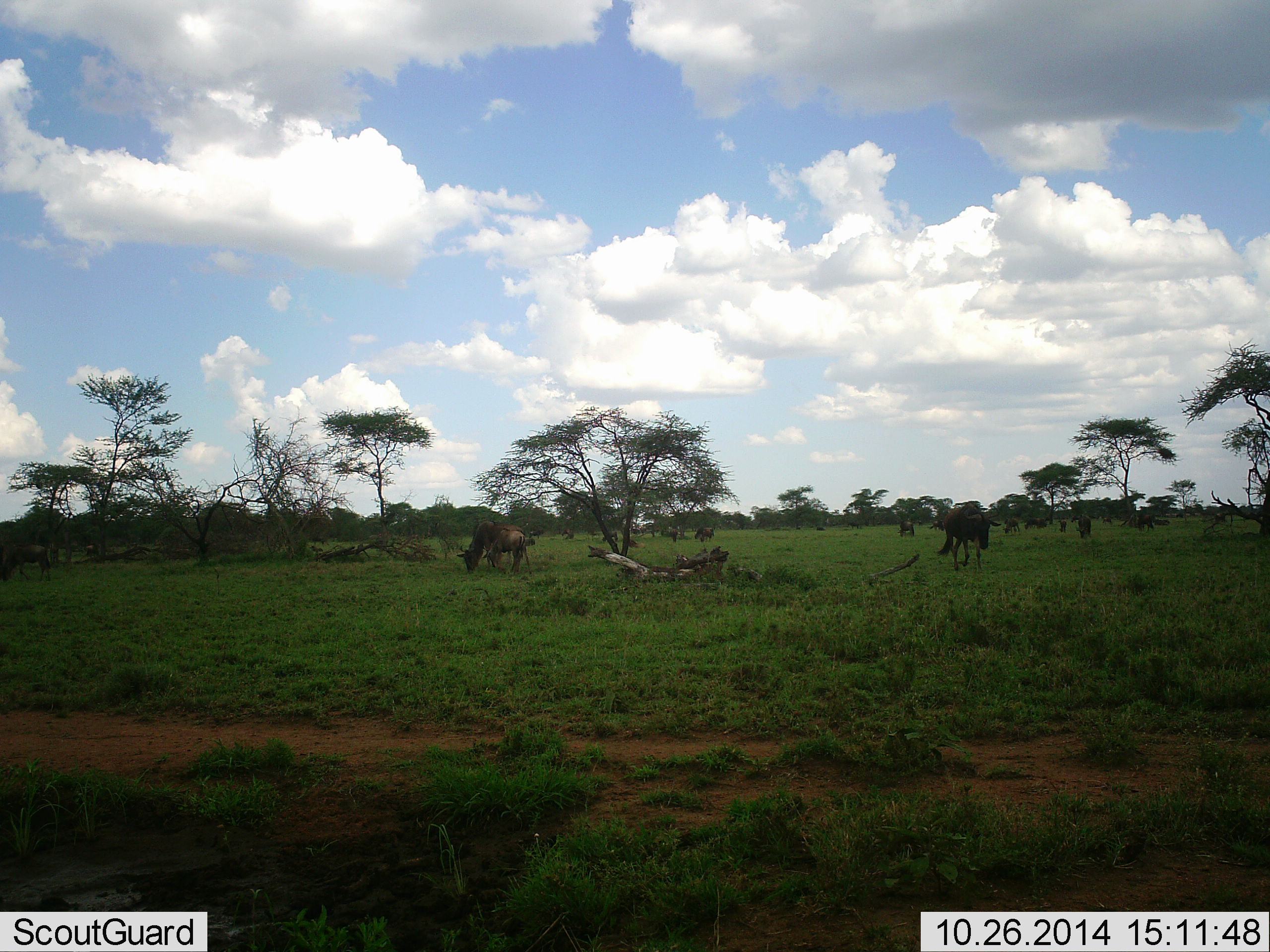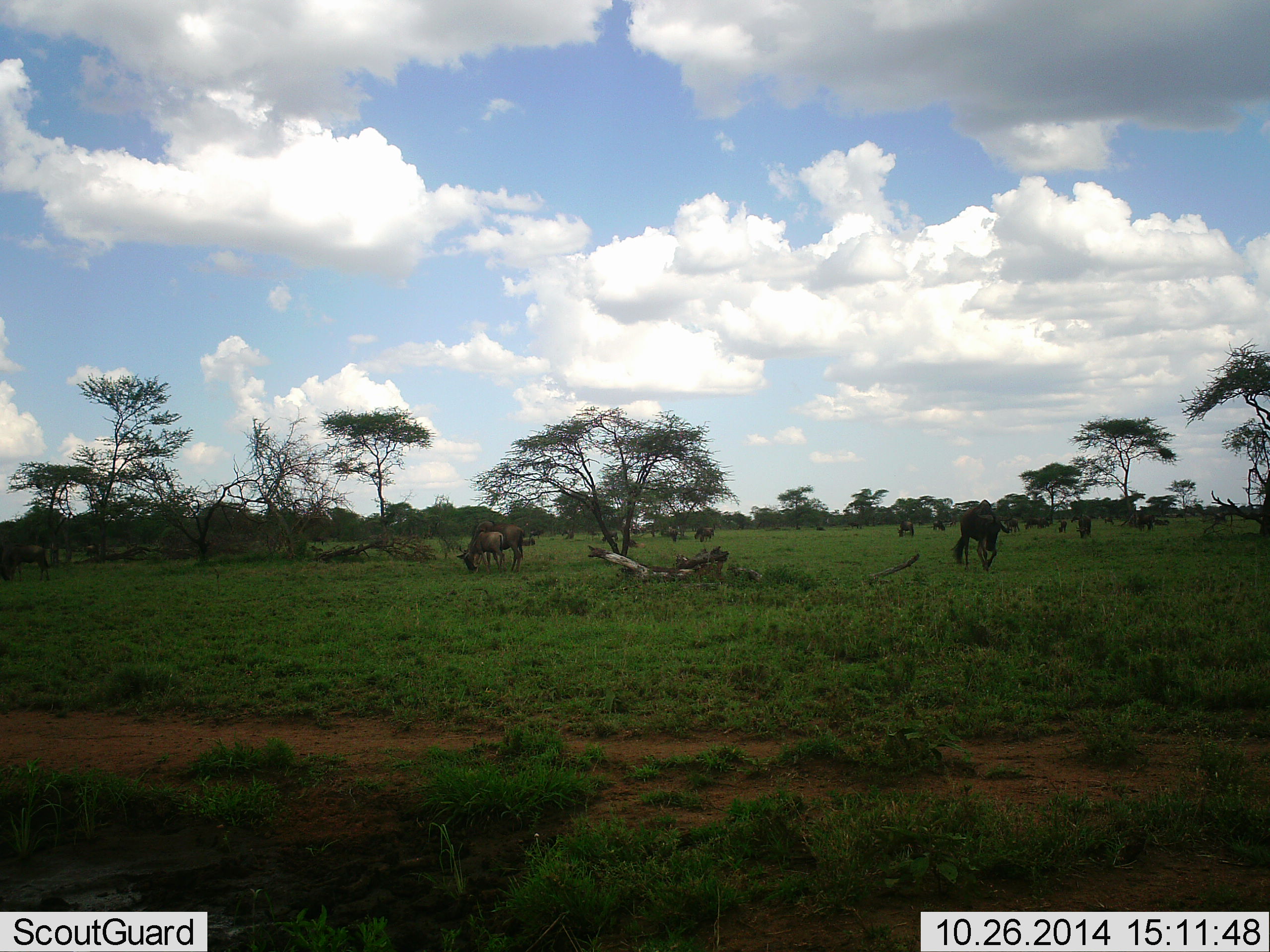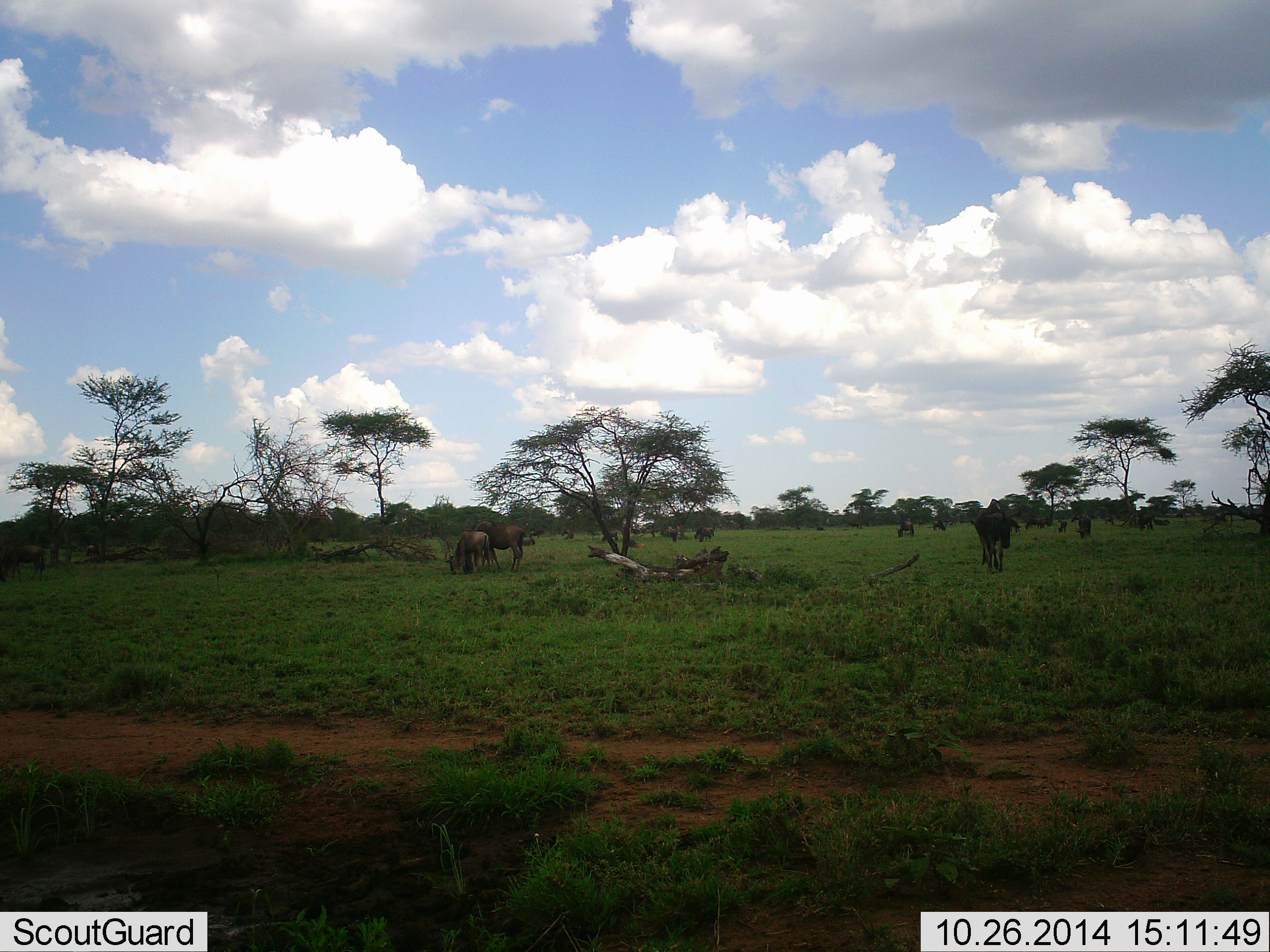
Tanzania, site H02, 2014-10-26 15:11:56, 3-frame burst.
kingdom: Animalia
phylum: Chordata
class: Mammalia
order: Artiodactyla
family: Bovidae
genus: Connochaetes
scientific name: Connochaetes taurinus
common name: blue wildebeest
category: wildebeest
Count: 11-50.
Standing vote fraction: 60%.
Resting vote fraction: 0%.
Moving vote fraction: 40%.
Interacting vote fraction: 0%.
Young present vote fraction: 20%.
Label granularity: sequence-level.